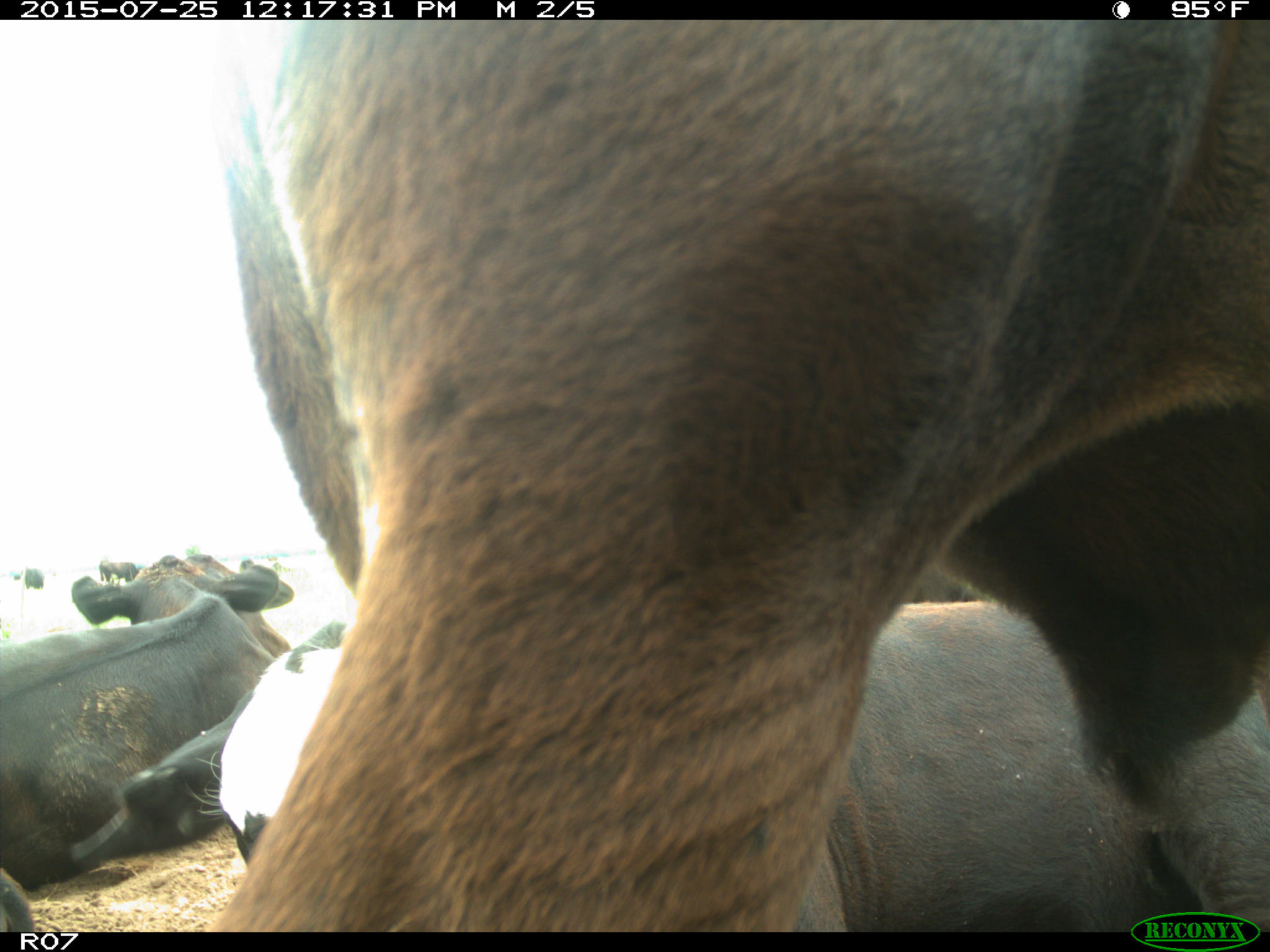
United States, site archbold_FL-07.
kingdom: Animalia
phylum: Chordata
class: Mammalia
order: Artiodactyla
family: Bovidae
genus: Bos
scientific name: Bos taurus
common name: domestic cow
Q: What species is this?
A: Bos taurus (domestic cow).